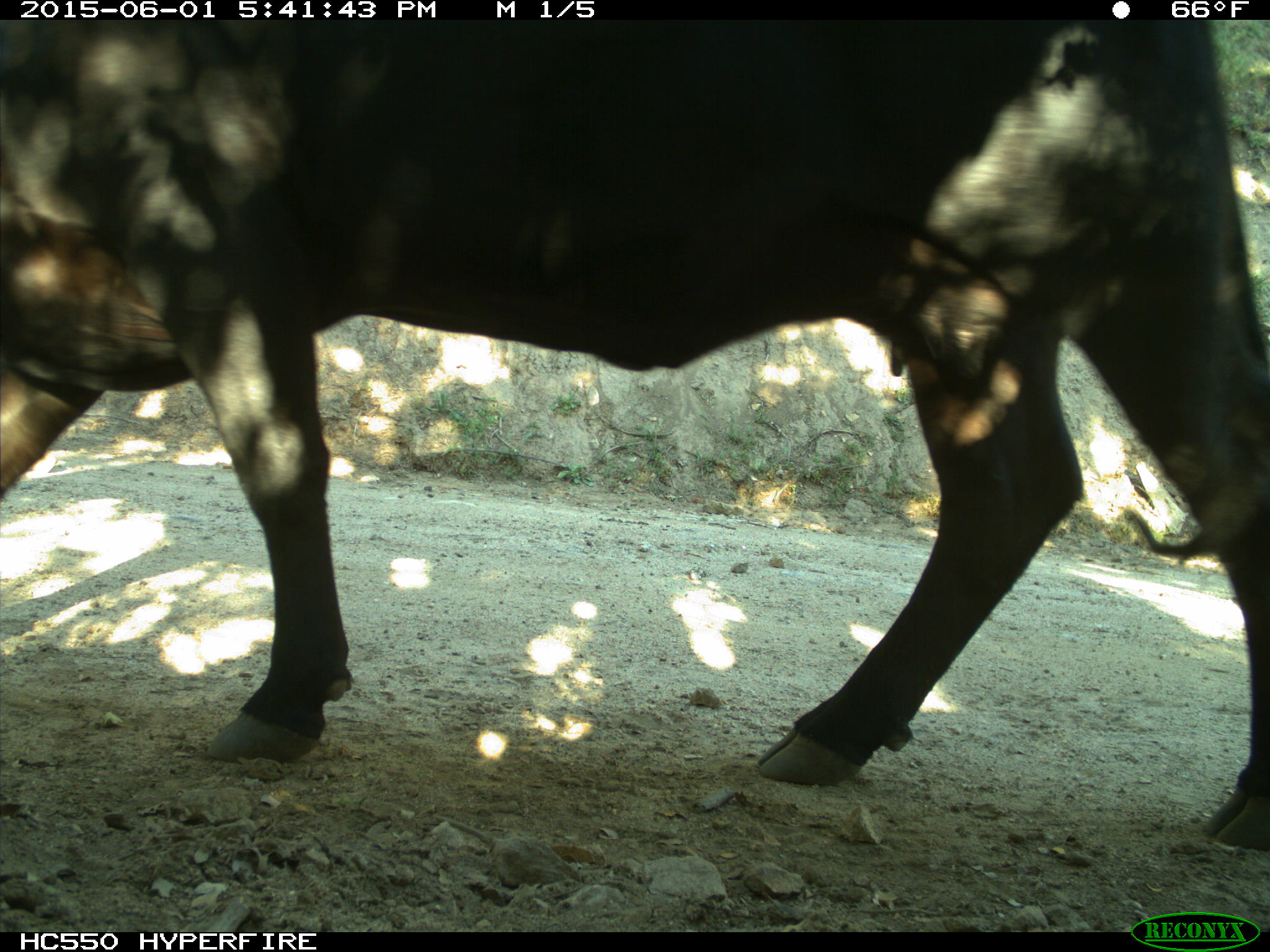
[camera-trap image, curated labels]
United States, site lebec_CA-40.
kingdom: Animalia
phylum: Chordata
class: Mammalia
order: Artiodactyla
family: Bovidae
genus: Bos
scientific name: Bos taurus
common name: domestic cow